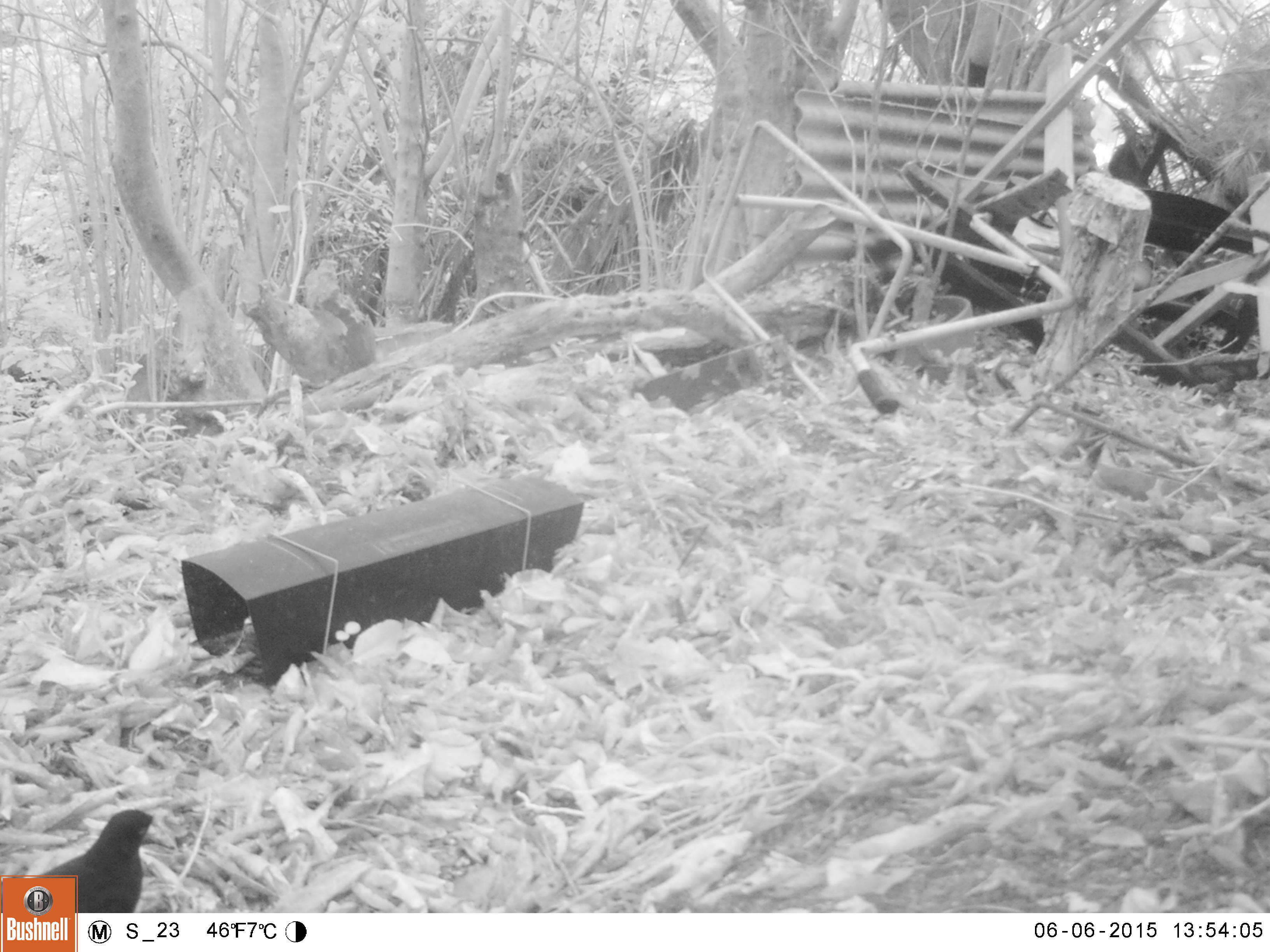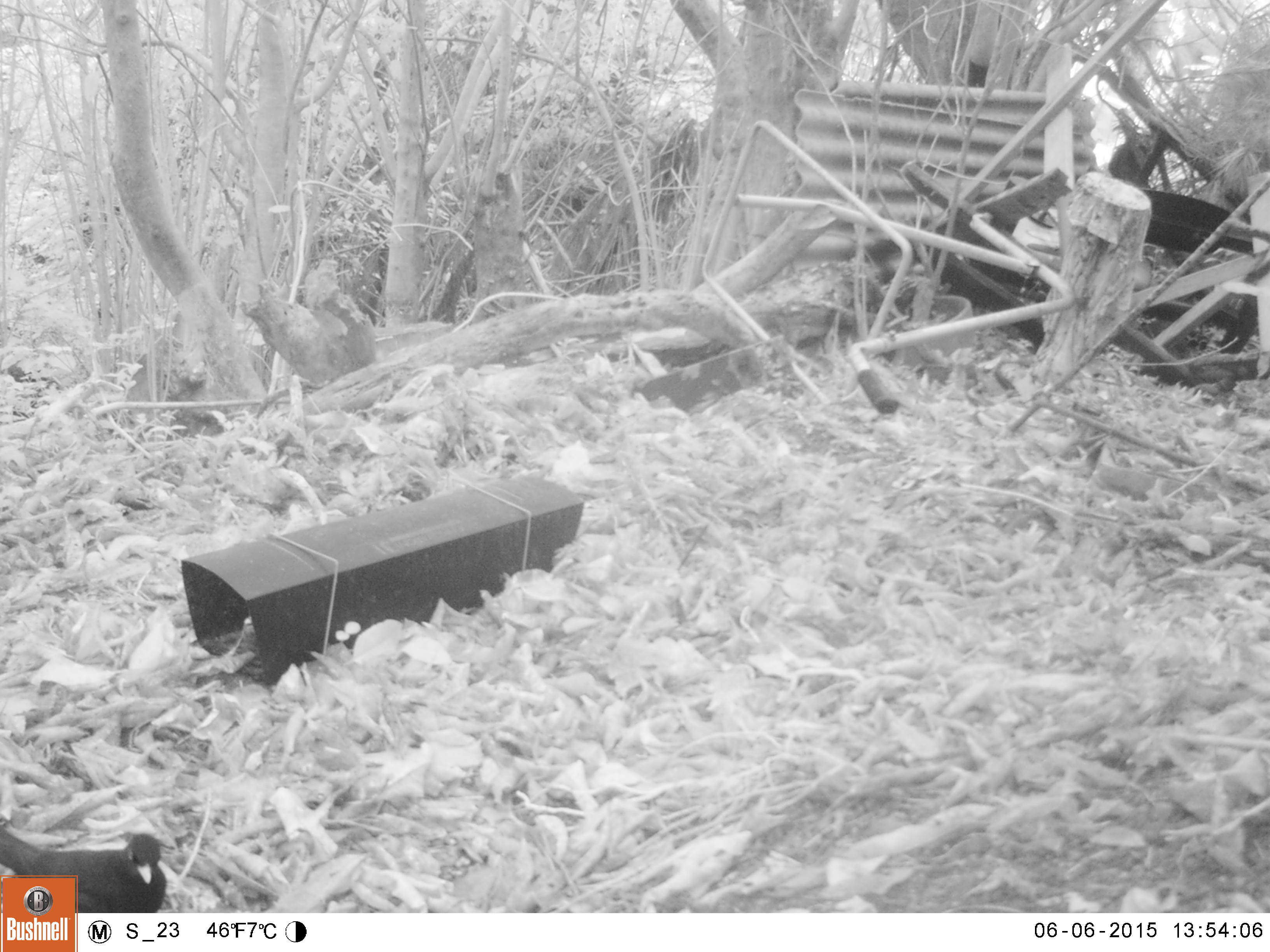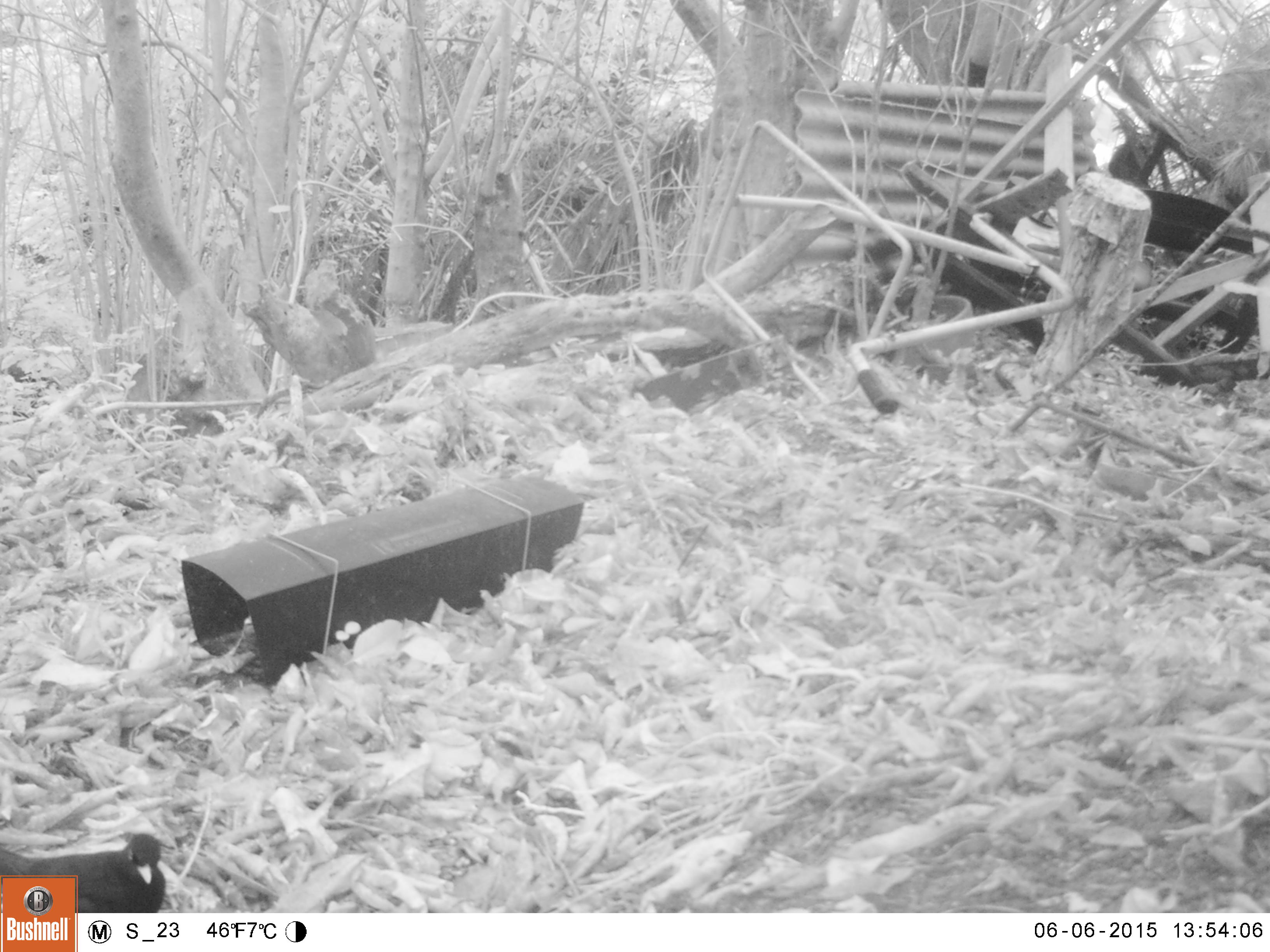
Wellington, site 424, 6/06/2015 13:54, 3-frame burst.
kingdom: Animalia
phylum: Chordata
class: Aves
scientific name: Aves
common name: bird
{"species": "bird (Aves)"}